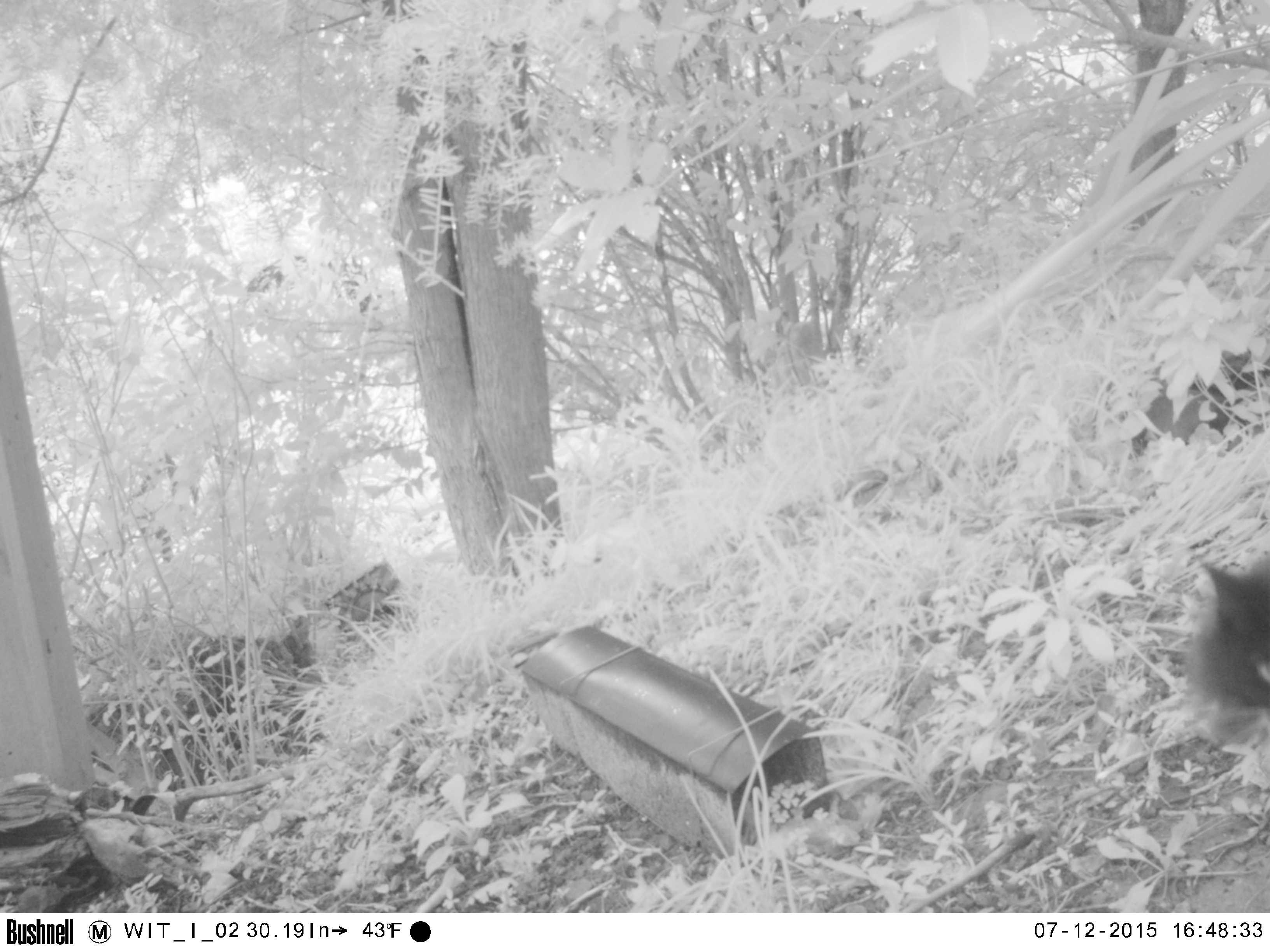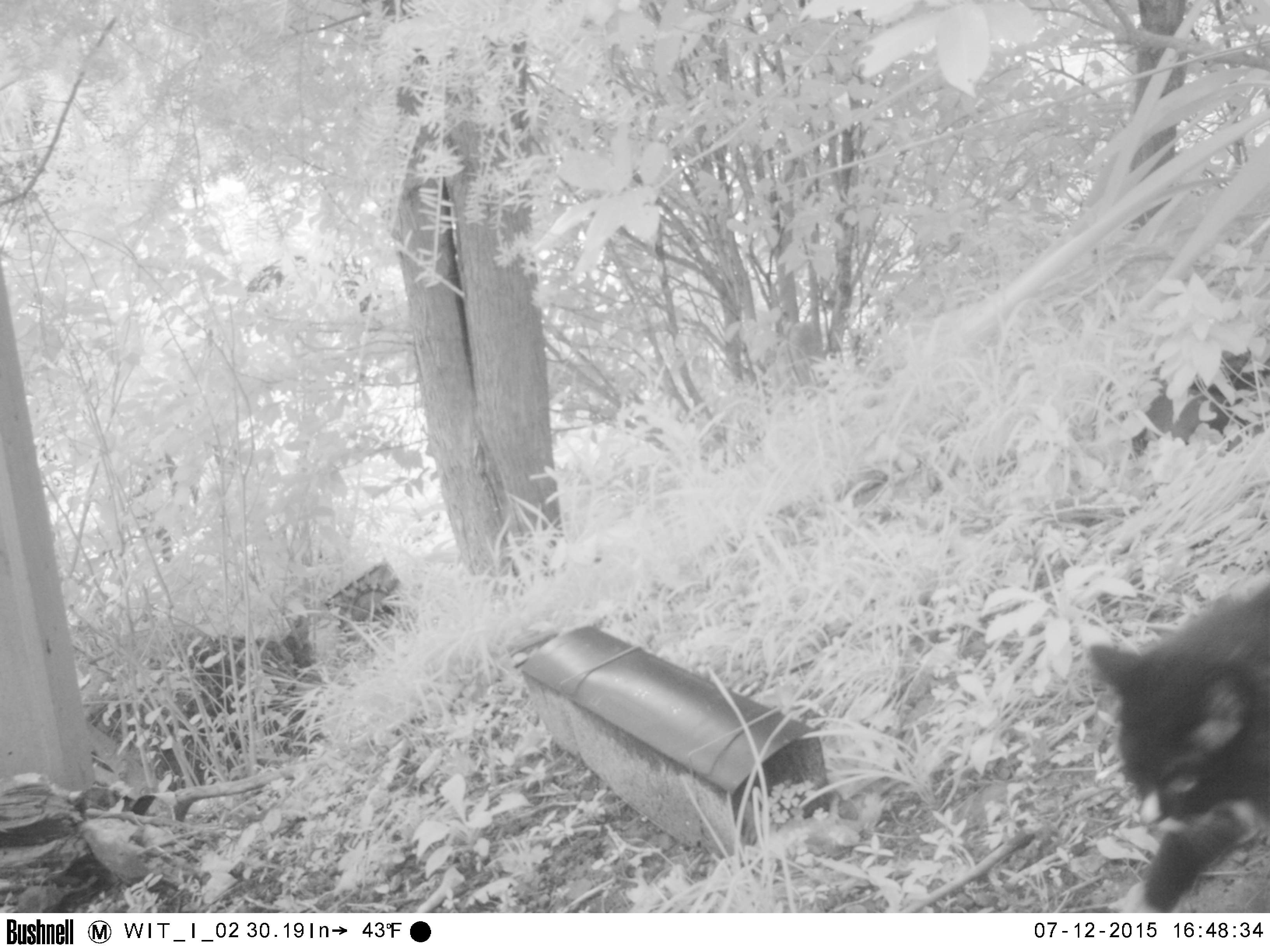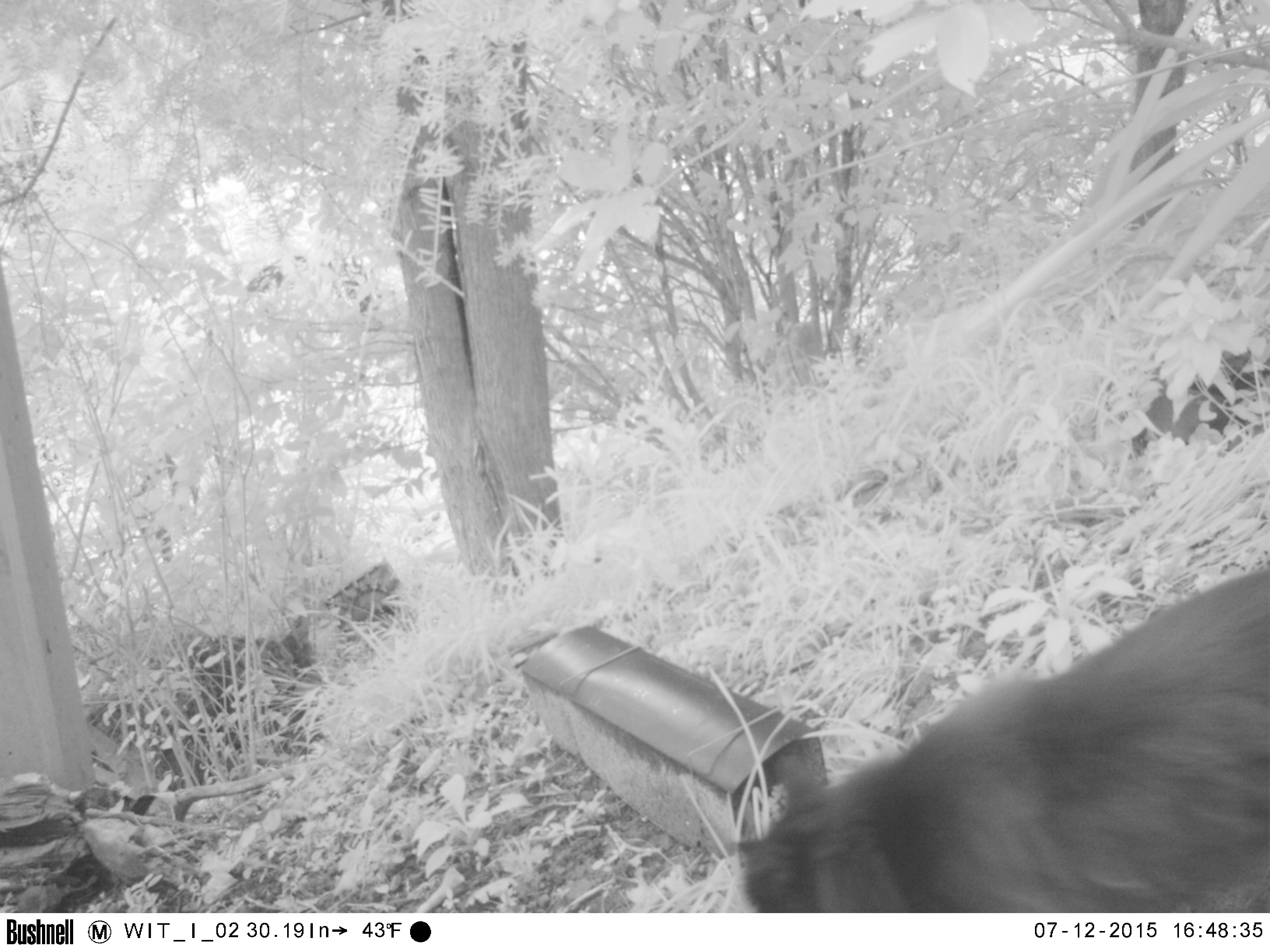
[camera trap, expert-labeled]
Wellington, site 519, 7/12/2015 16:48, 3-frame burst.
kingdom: Animalia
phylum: Chordata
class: Mammalia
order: Carnivora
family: Felidae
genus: Felis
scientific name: Felis catus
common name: cat